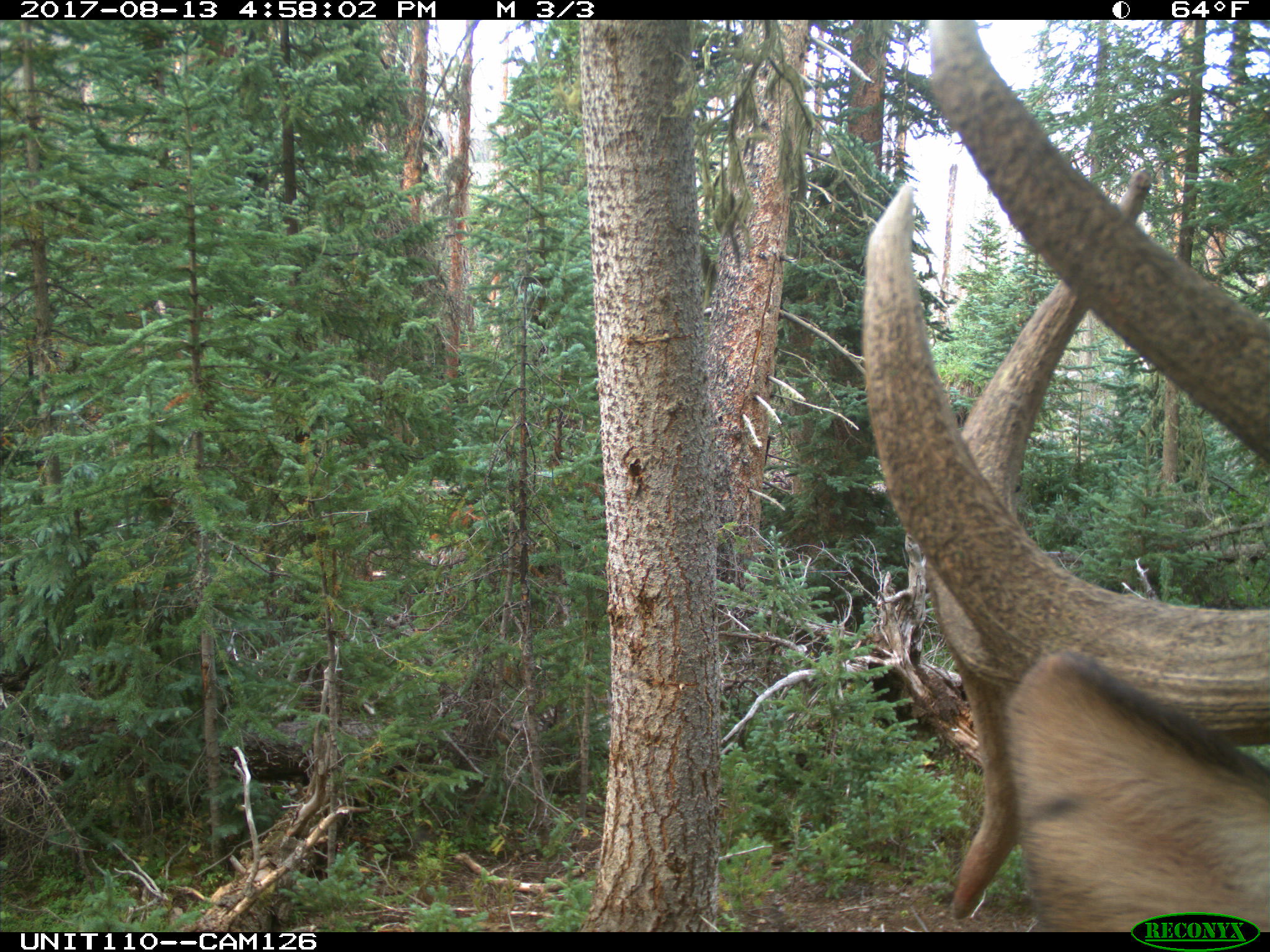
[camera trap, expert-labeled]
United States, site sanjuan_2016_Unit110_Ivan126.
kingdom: Animalia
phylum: Chordata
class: Mammalia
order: Artiodactyla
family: Cervidae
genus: Cervus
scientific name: Cervus elaphus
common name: red deer